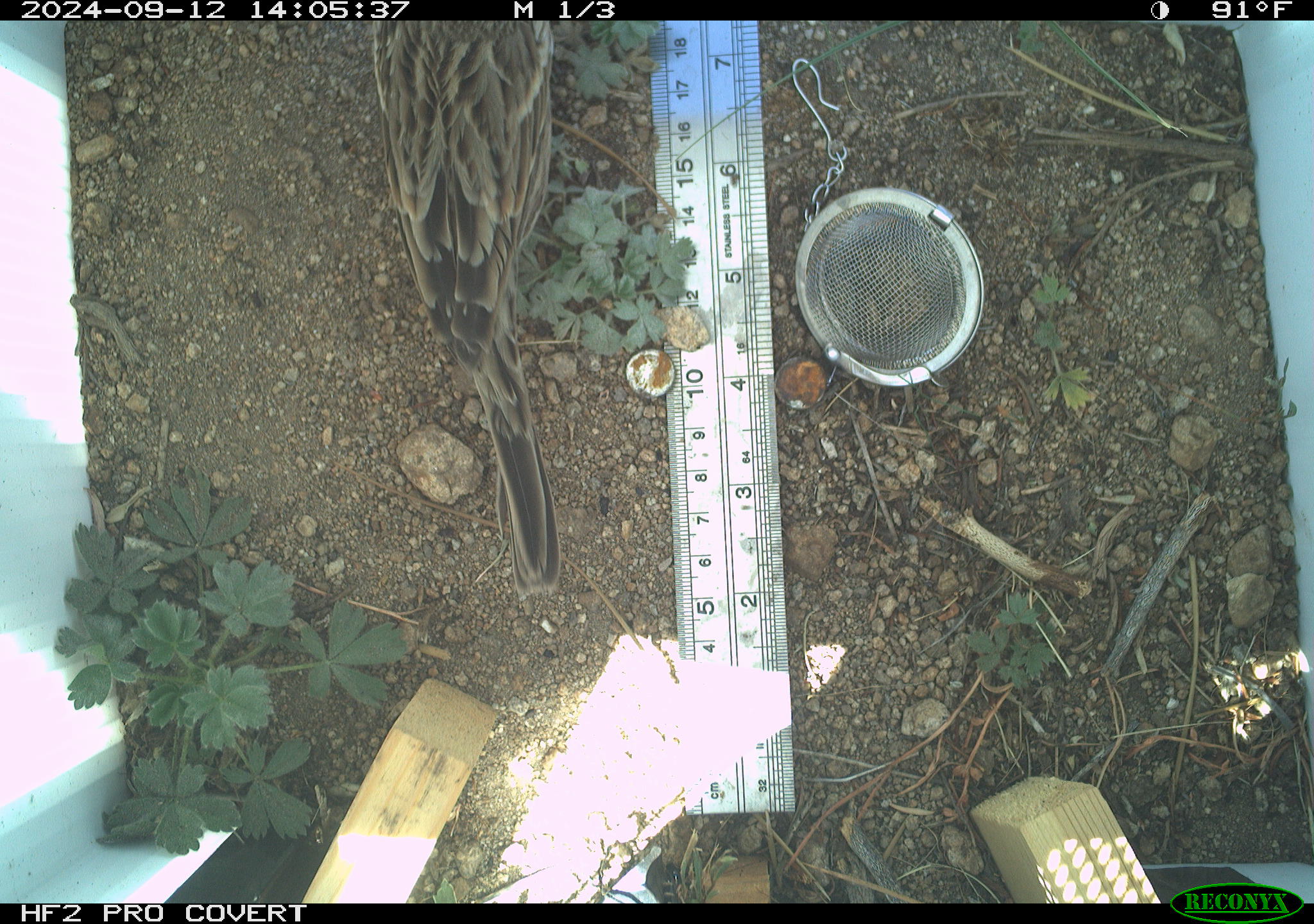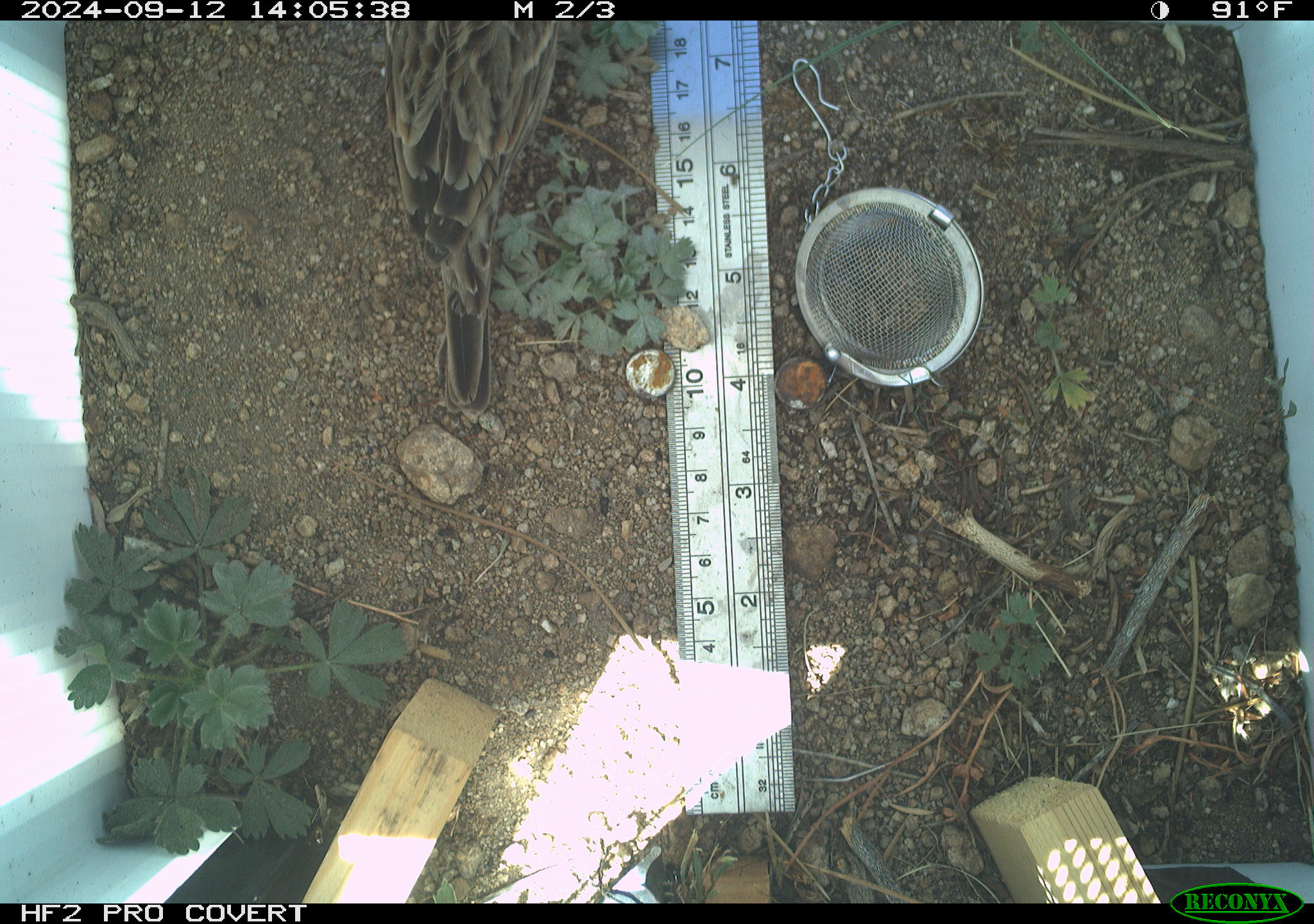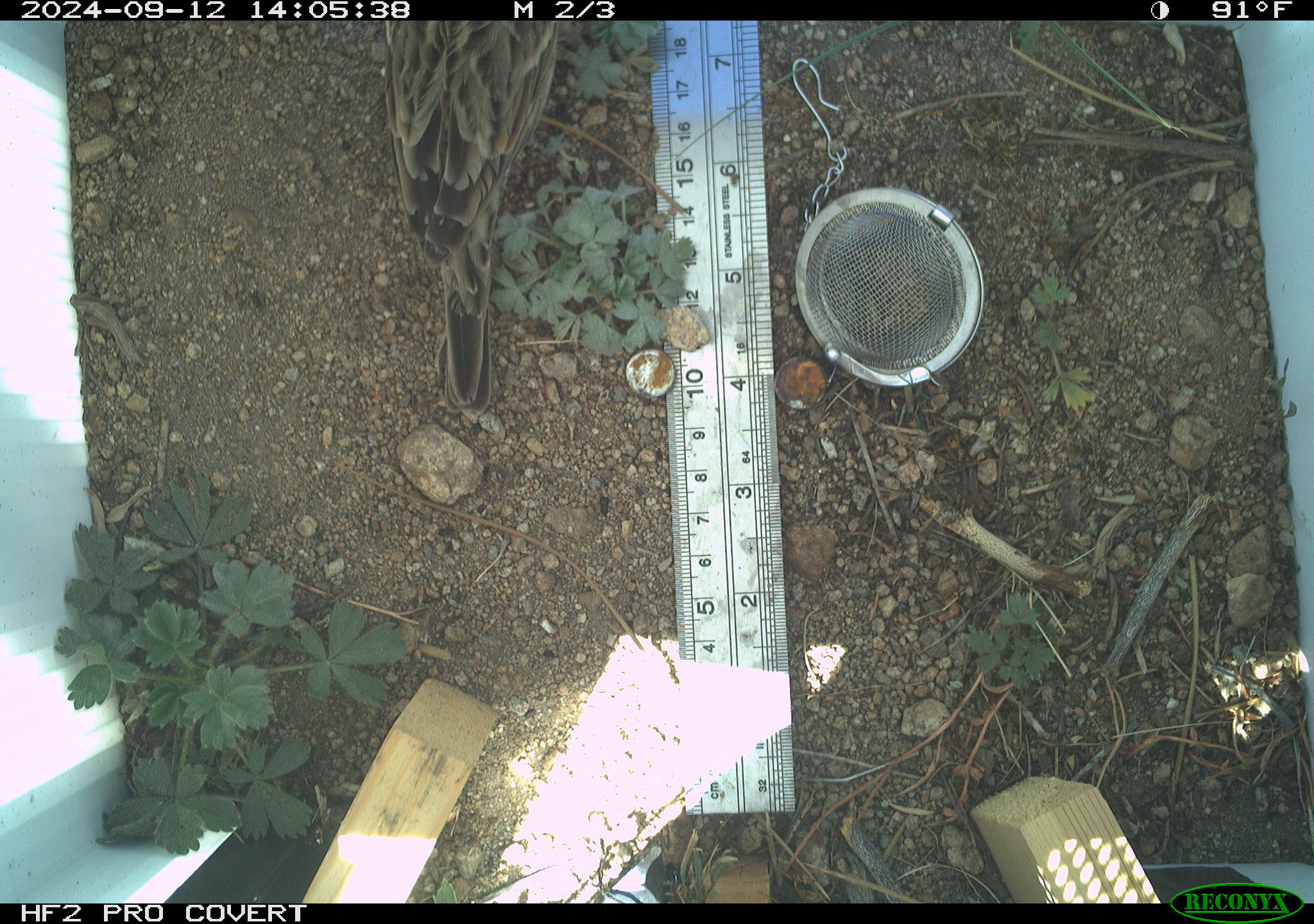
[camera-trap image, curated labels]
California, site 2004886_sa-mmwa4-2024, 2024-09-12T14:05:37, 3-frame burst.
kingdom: Animalia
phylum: Chordata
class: Aves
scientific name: Aves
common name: bird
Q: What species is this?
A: Bird (Aves).